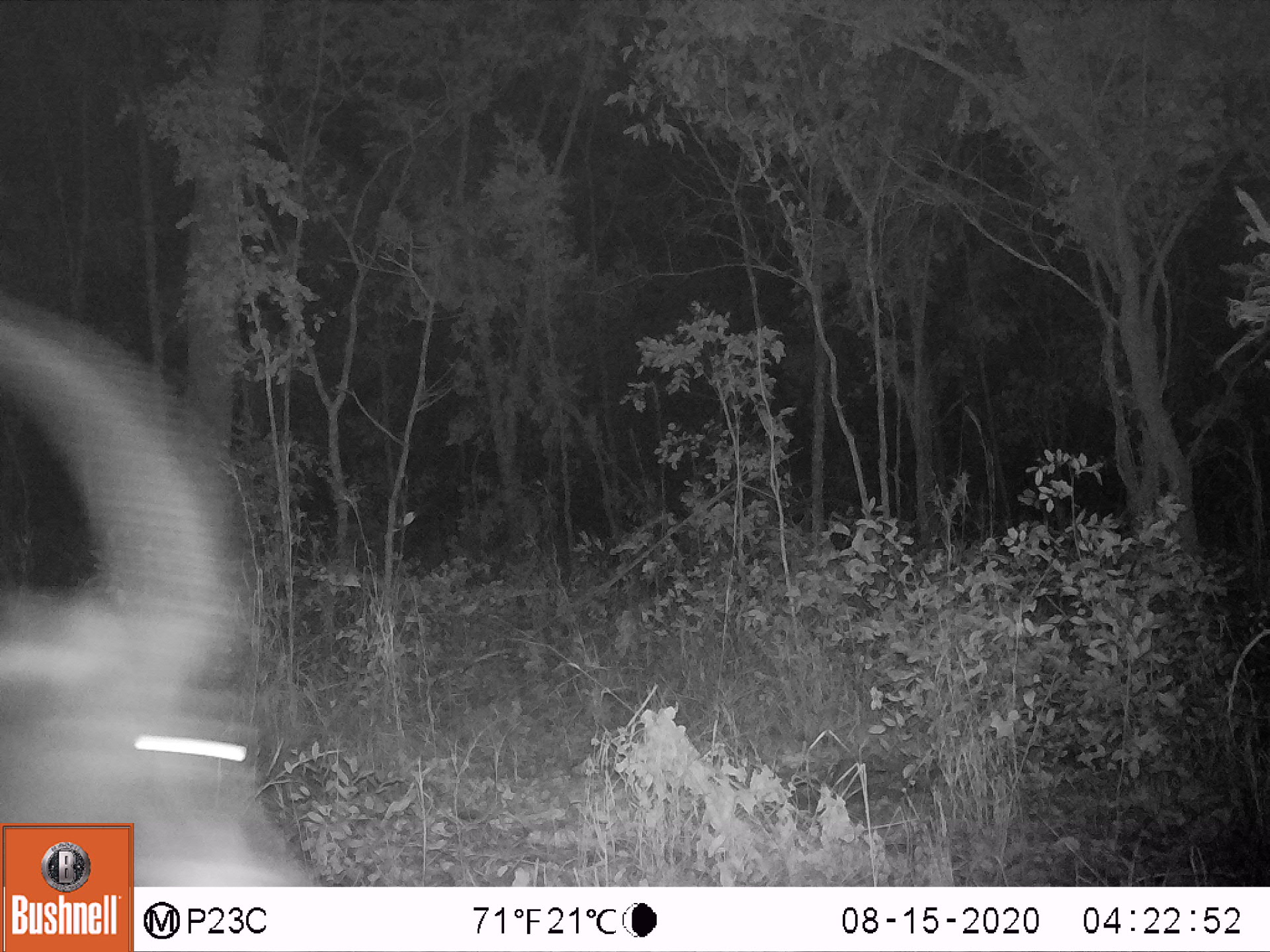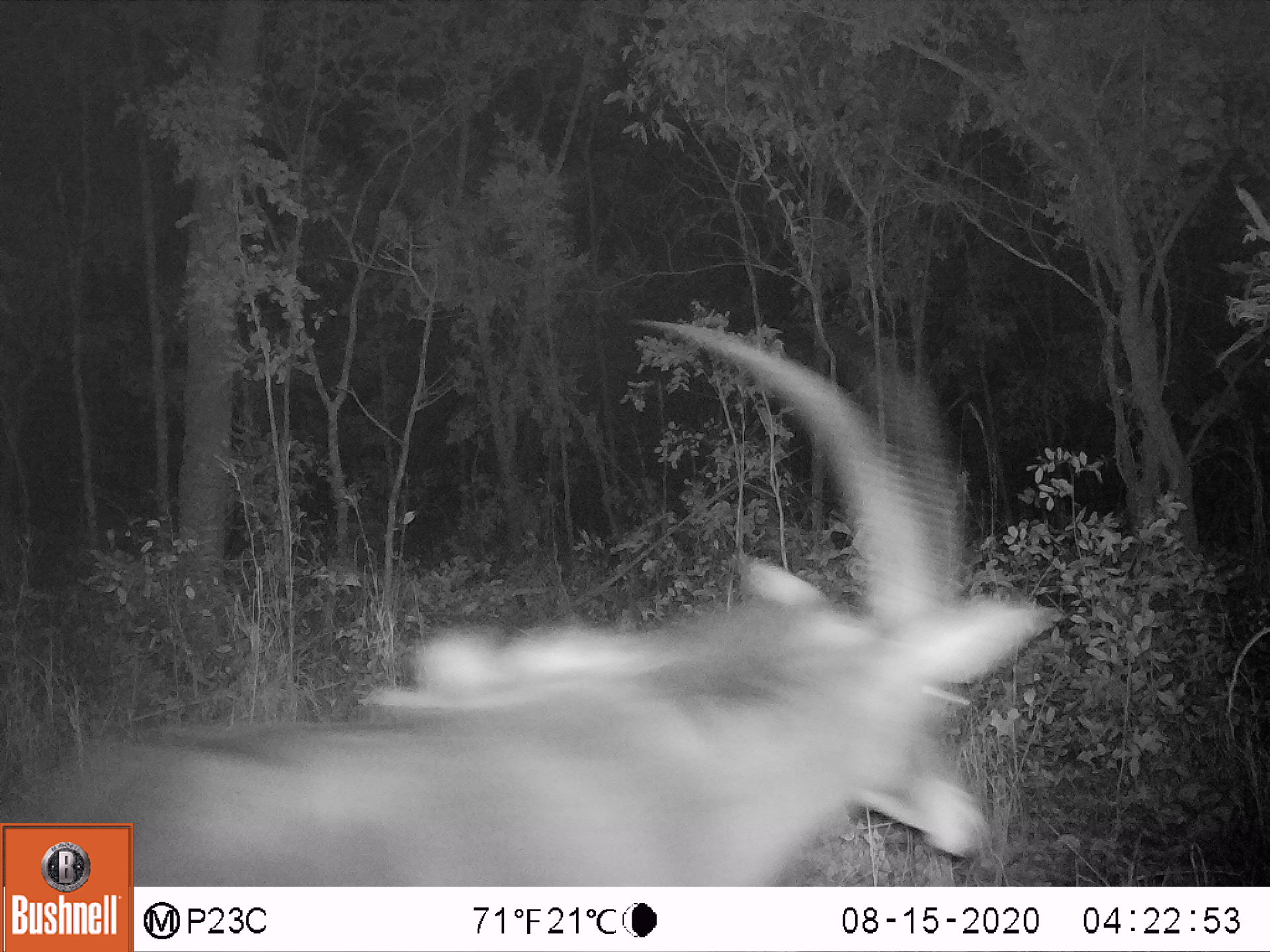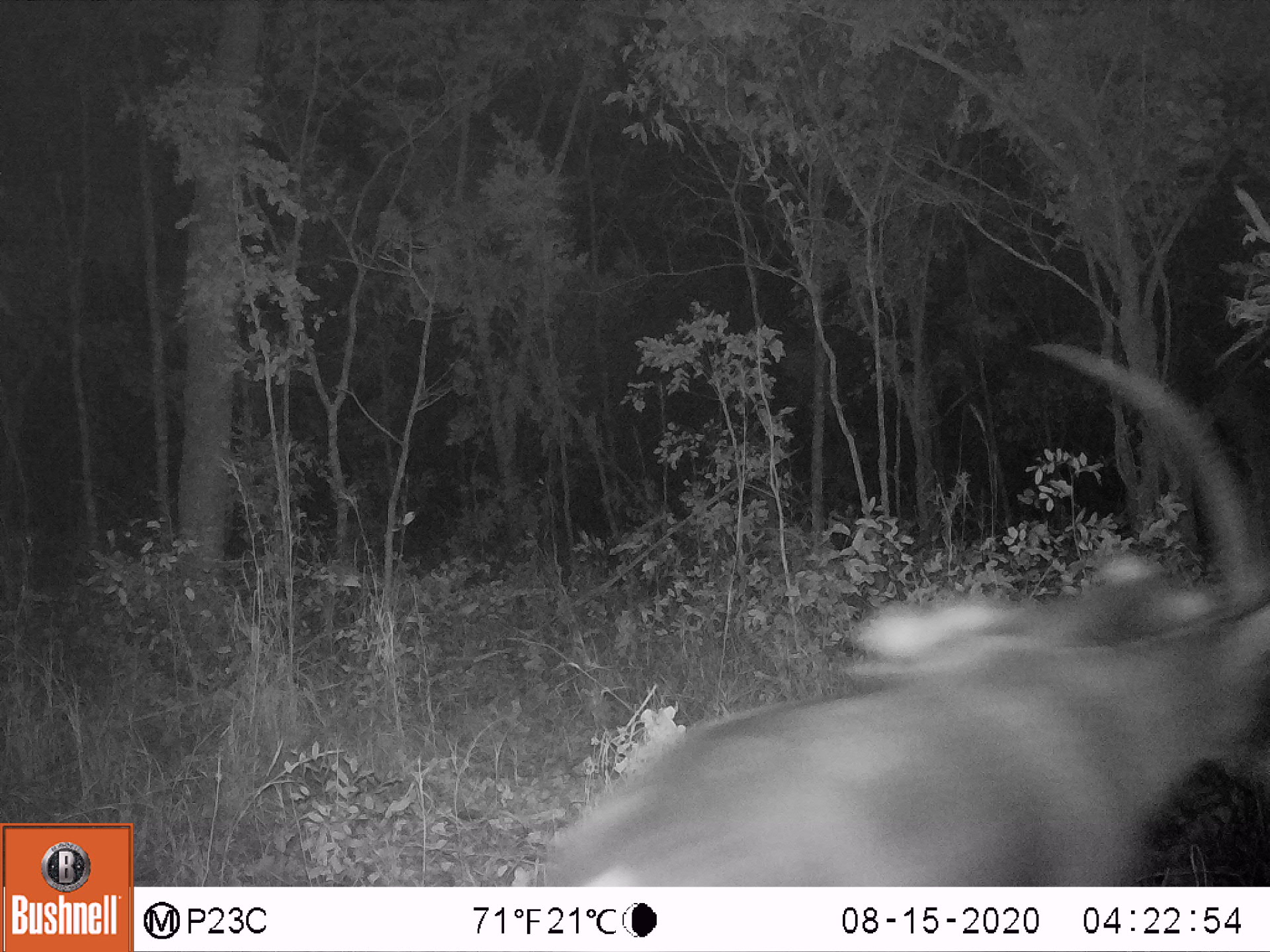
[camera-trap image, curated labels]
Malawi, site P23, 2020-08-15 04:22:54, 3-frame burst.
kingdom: Animalia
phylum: Chordata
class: Mammalia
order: Artiodactyla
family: Bovidae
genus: Hippotragus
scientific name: Hippotragus niger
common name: sable antelope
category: sable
Sable (sable antelope) (Hippotragus niger), count 1.